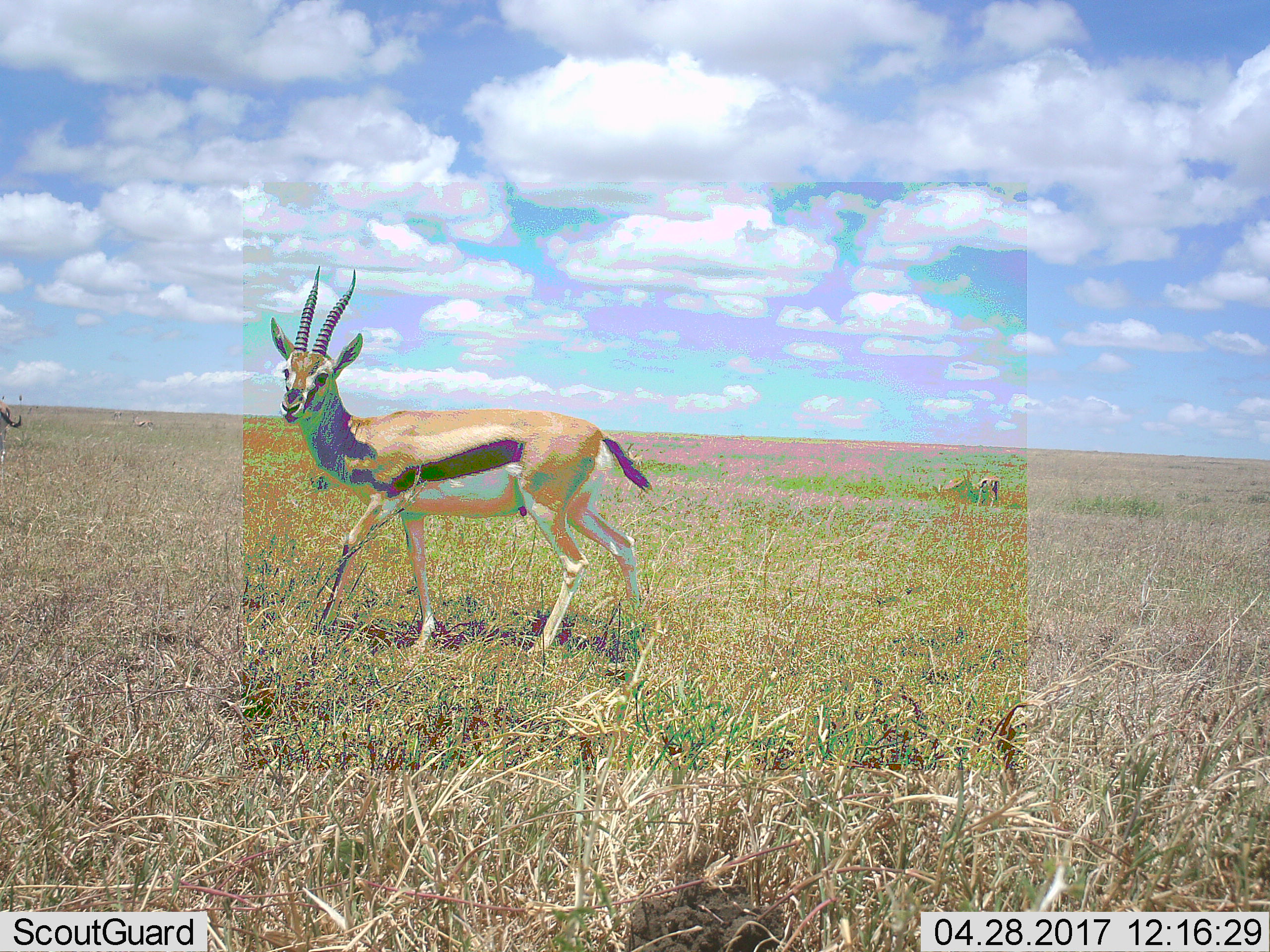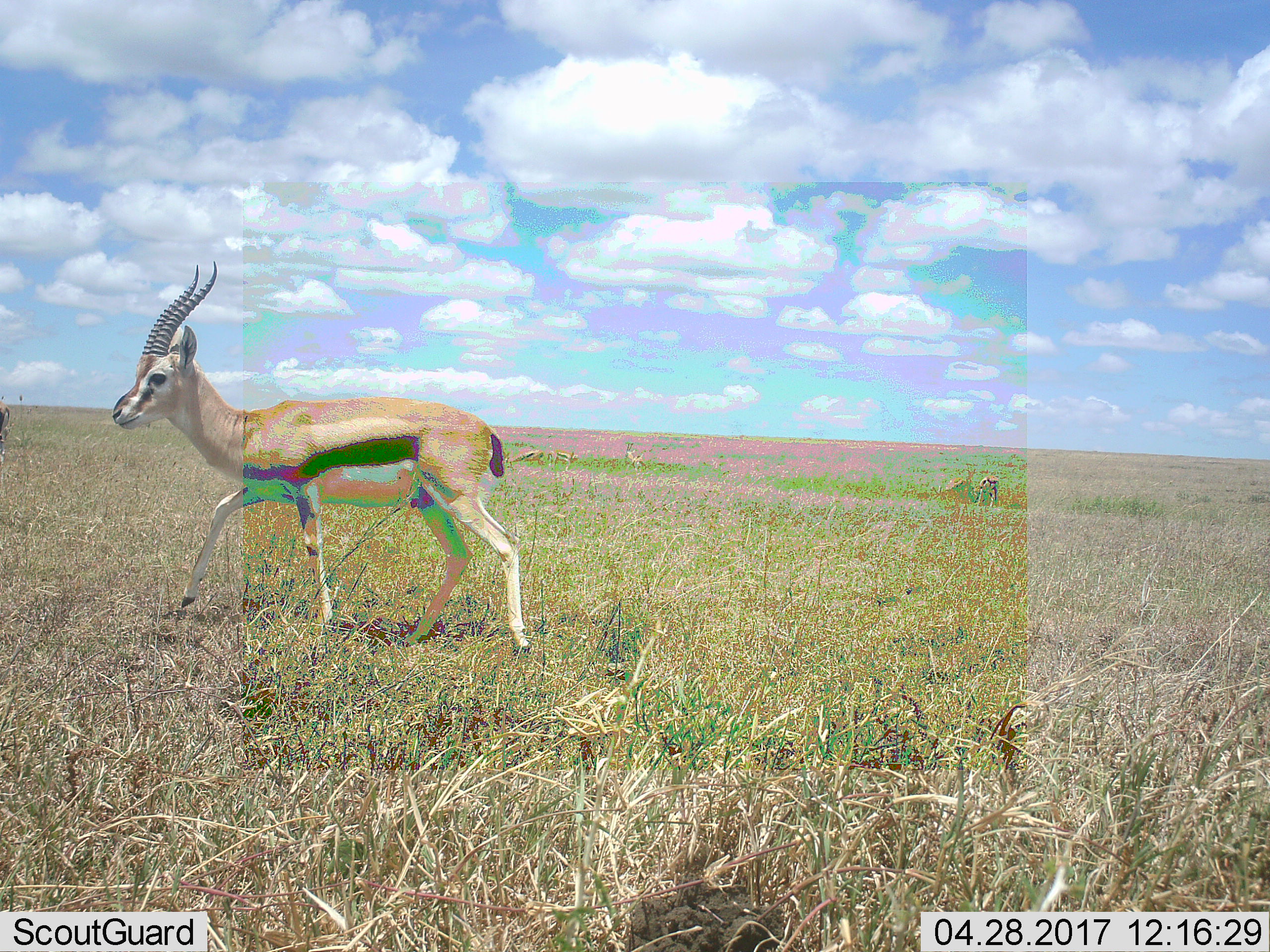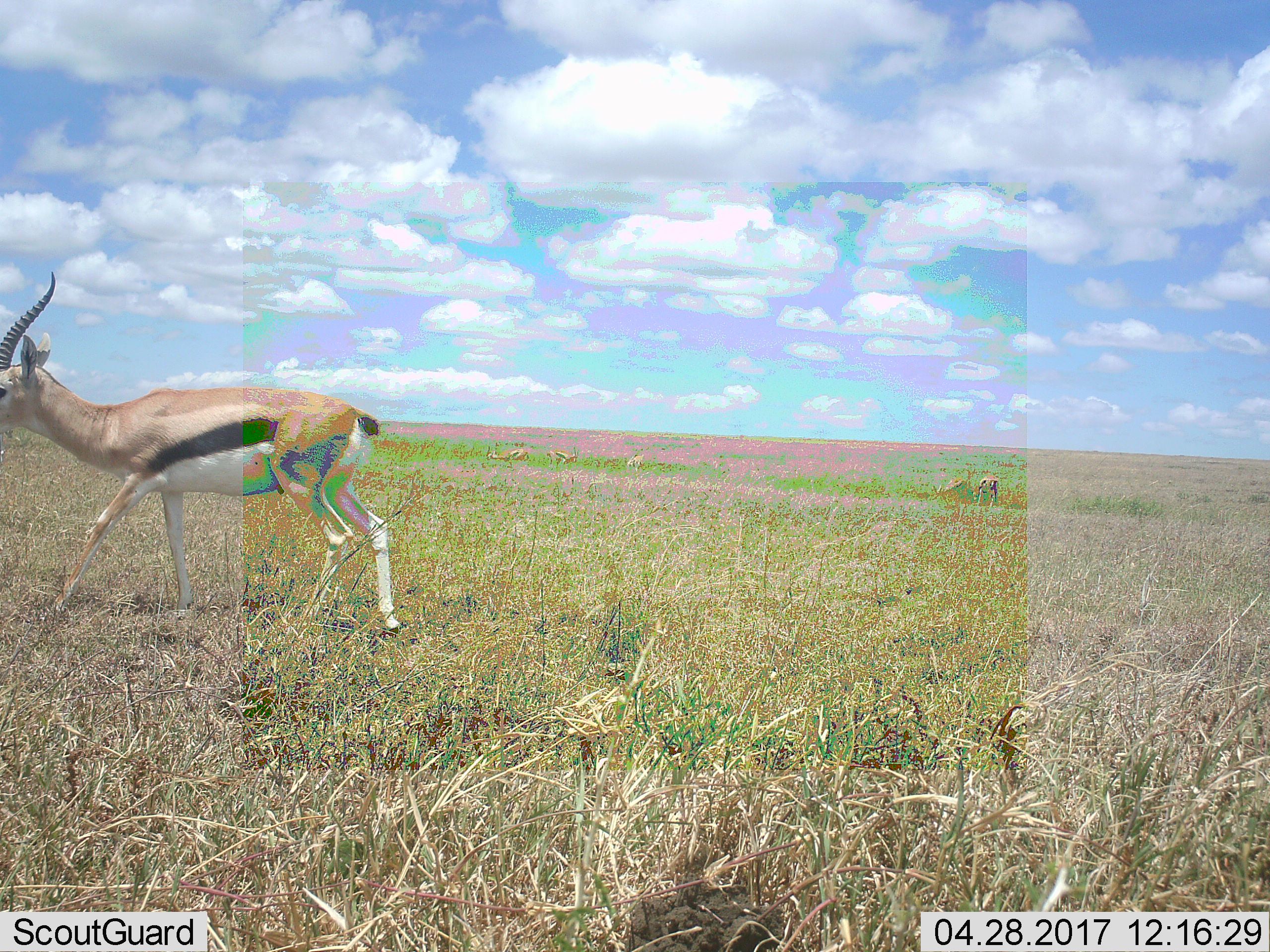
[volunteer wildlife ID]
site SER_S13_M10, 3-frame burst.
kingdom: Animalia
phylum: Chordata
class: Mammalia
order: Artiodactyla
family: Bovidae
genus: Eudorcas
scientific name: Eudorcas thomsonii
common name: thomson's gazelle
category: gazellethomsons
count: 6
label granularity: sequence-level